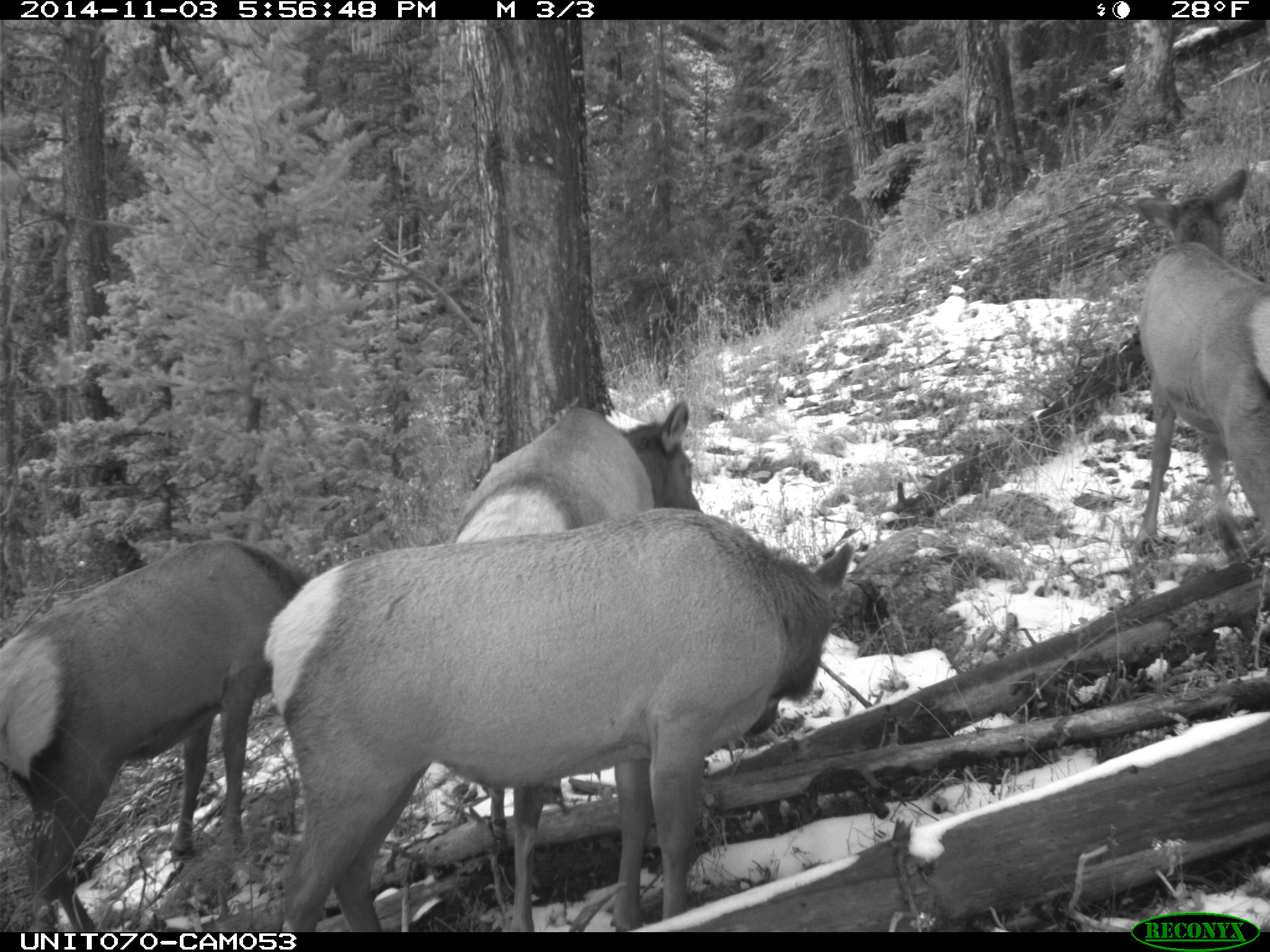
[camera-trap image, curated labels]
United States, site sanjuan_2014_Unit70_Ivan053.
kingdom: Animalia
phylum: Chordata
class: Mammalia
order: Artiodactyla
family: Cervidae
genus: Cervus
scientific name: Cervus elaphus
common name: red deer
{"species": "Cervus elaphus (red deer)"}